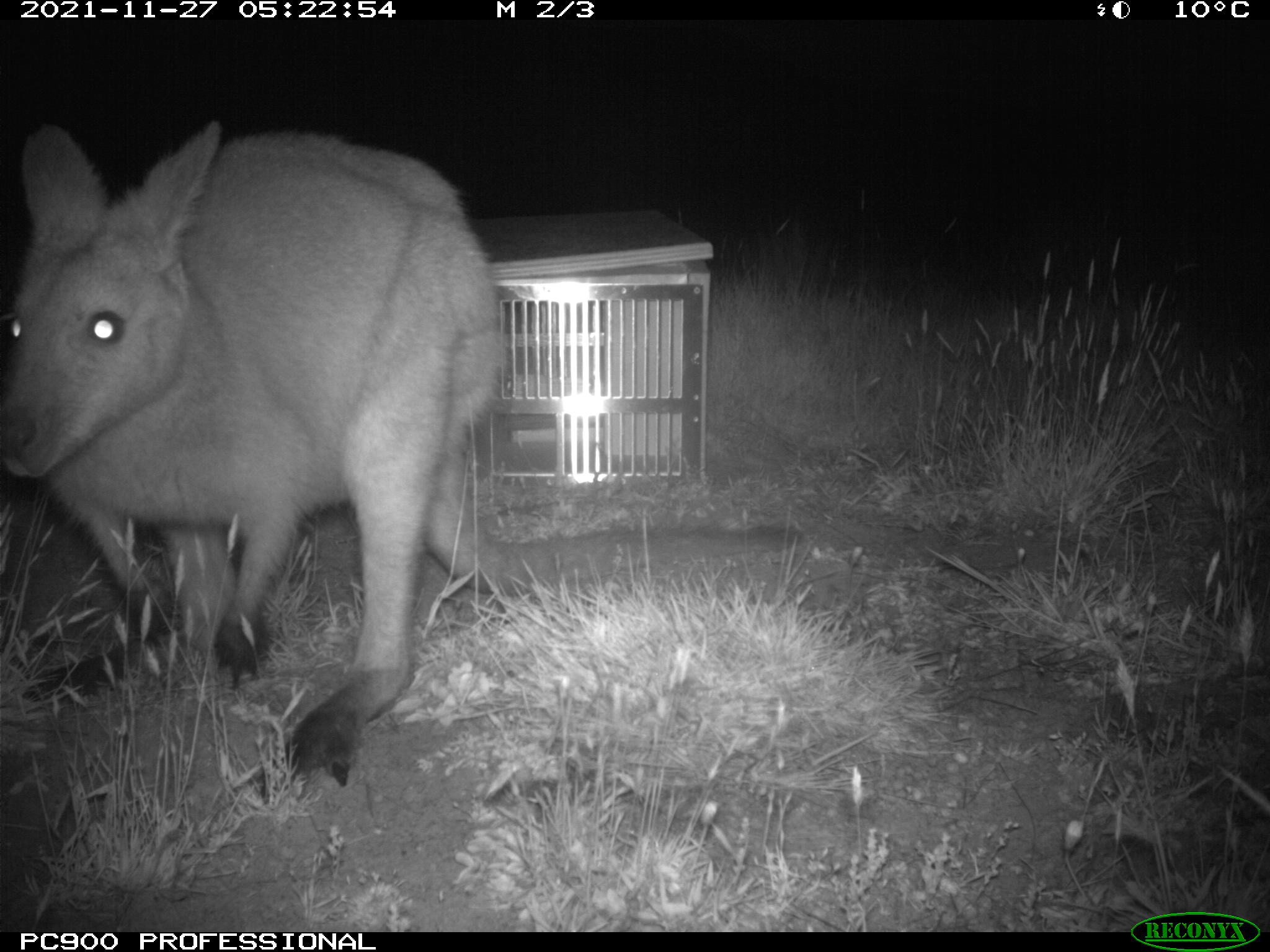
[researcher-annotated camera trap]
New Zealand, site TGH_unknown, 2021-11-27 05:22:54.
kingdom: Animalia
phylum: Chordata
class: Mammalia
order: Diprotodontia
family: Macropodidae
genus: Notamacropus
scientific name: Notamacropus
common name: wallaby